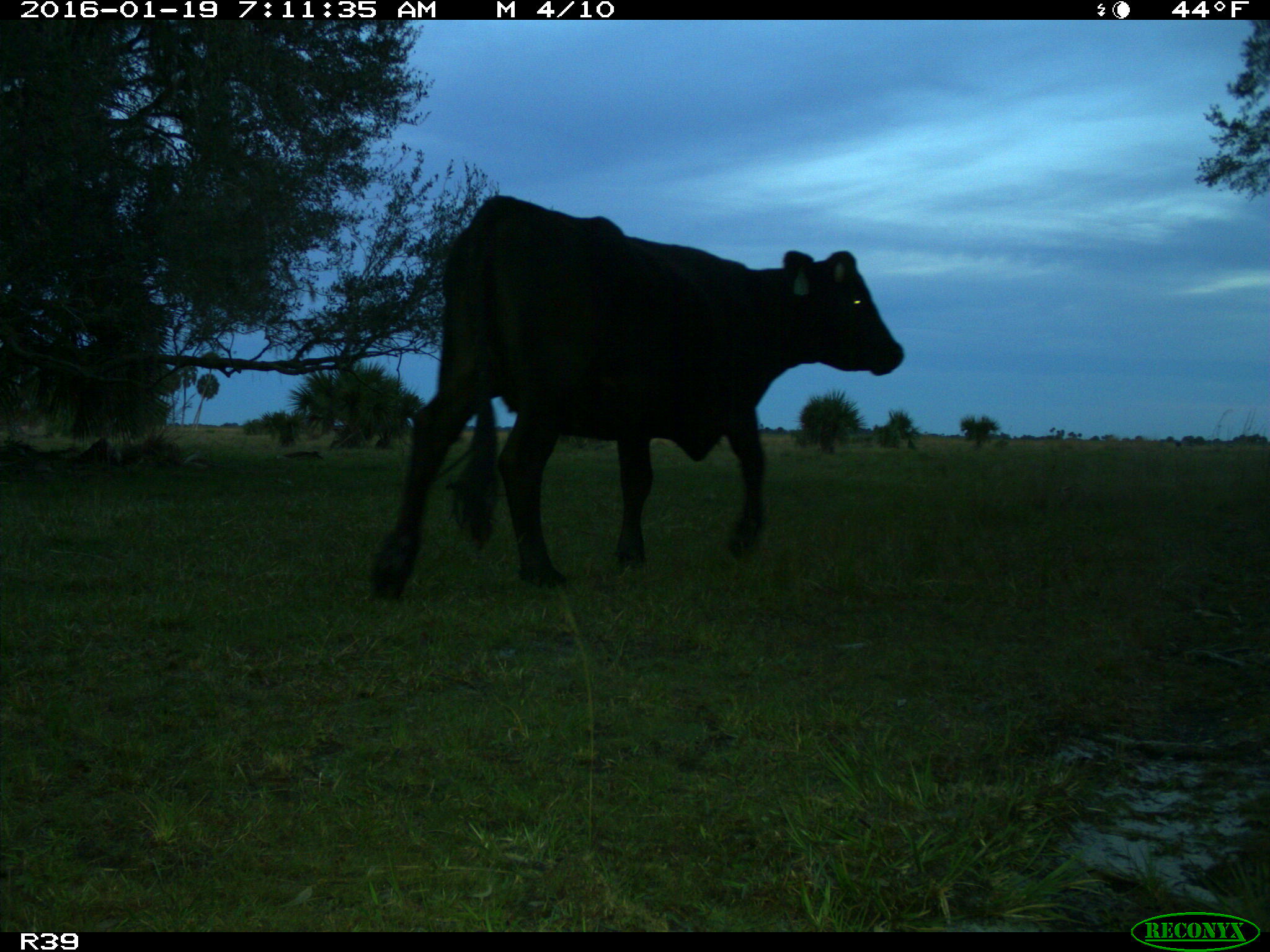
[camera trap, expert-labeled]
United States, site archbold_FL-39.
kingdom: Animalia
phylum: Chordata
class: Mammalia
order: Artiodactyla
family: Bovidae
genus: Bos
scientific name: Bos taurus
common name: domestic cow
Bos taurus (domestic cow).